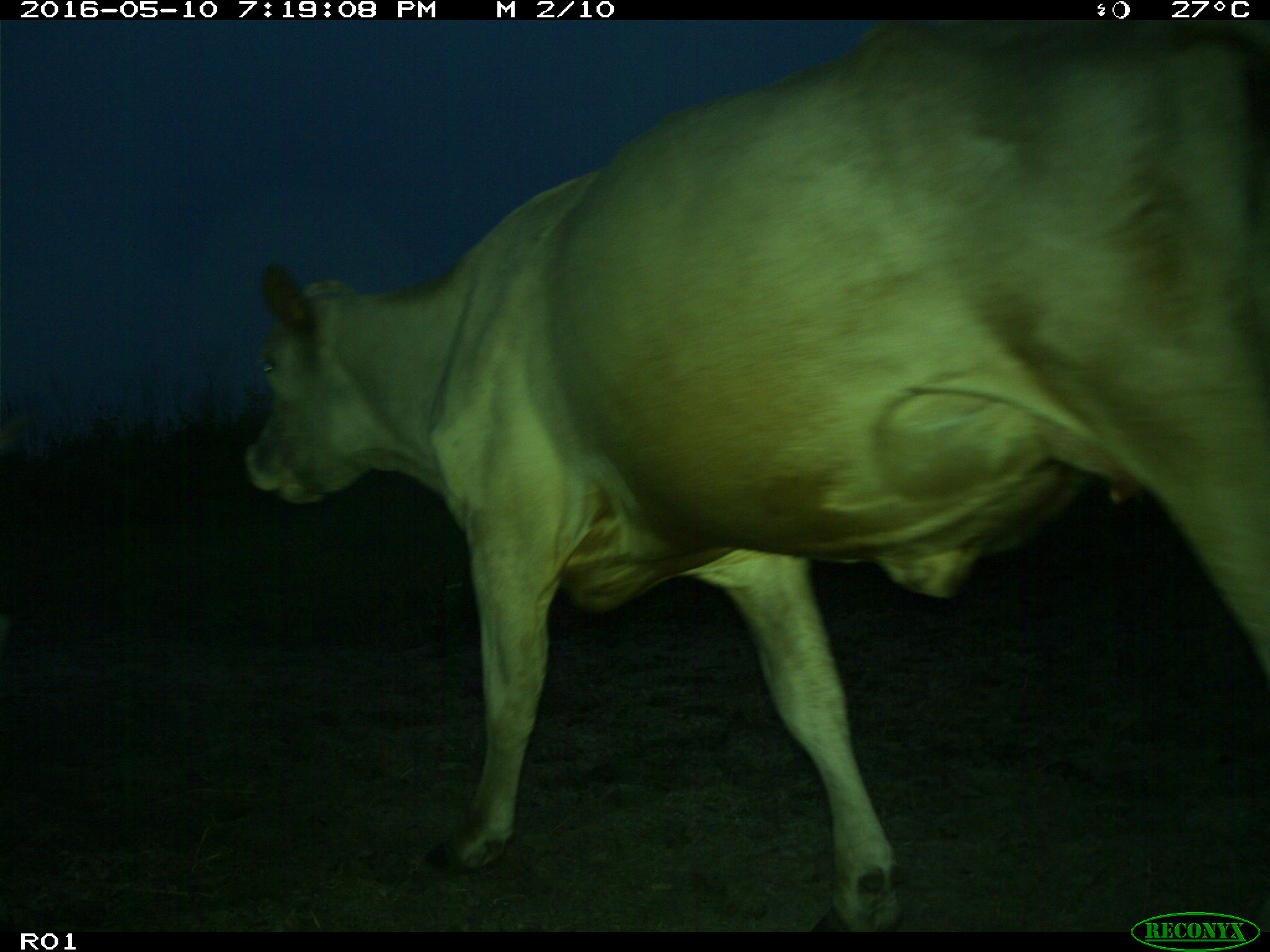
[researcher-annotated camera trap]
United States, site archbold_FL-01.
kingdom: Animalia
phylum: Chordata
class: Mammalia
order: Artiodactyla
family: Bovidae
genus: Bos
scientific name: Bos taurus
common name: domestic cow